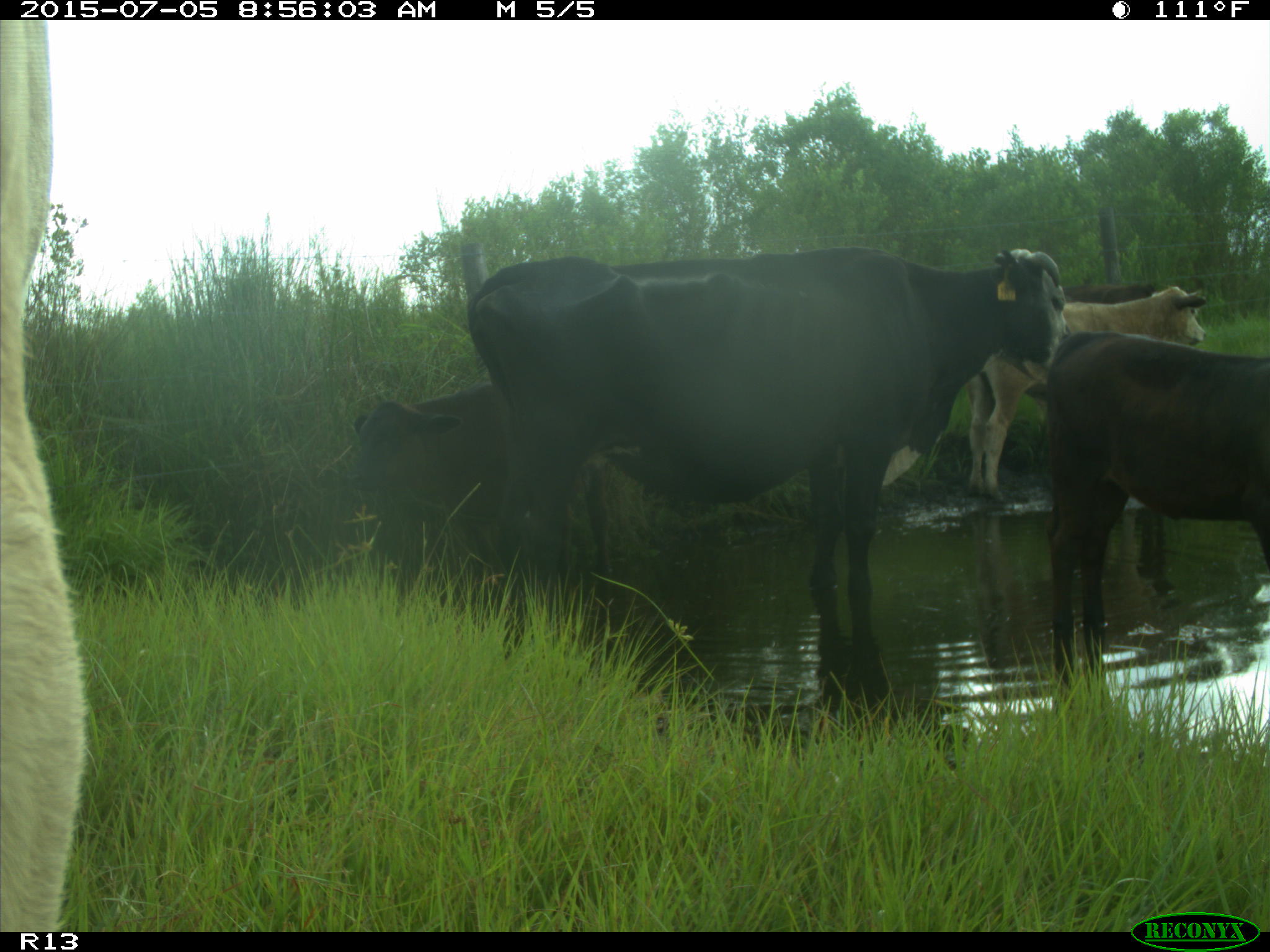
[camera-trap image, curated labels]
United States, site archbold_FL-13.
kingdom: Animalia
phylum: Chordata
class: Mammalia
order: Artiodactyla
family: Bovidae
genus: Bos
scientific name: Bos taurus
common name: domestic cow